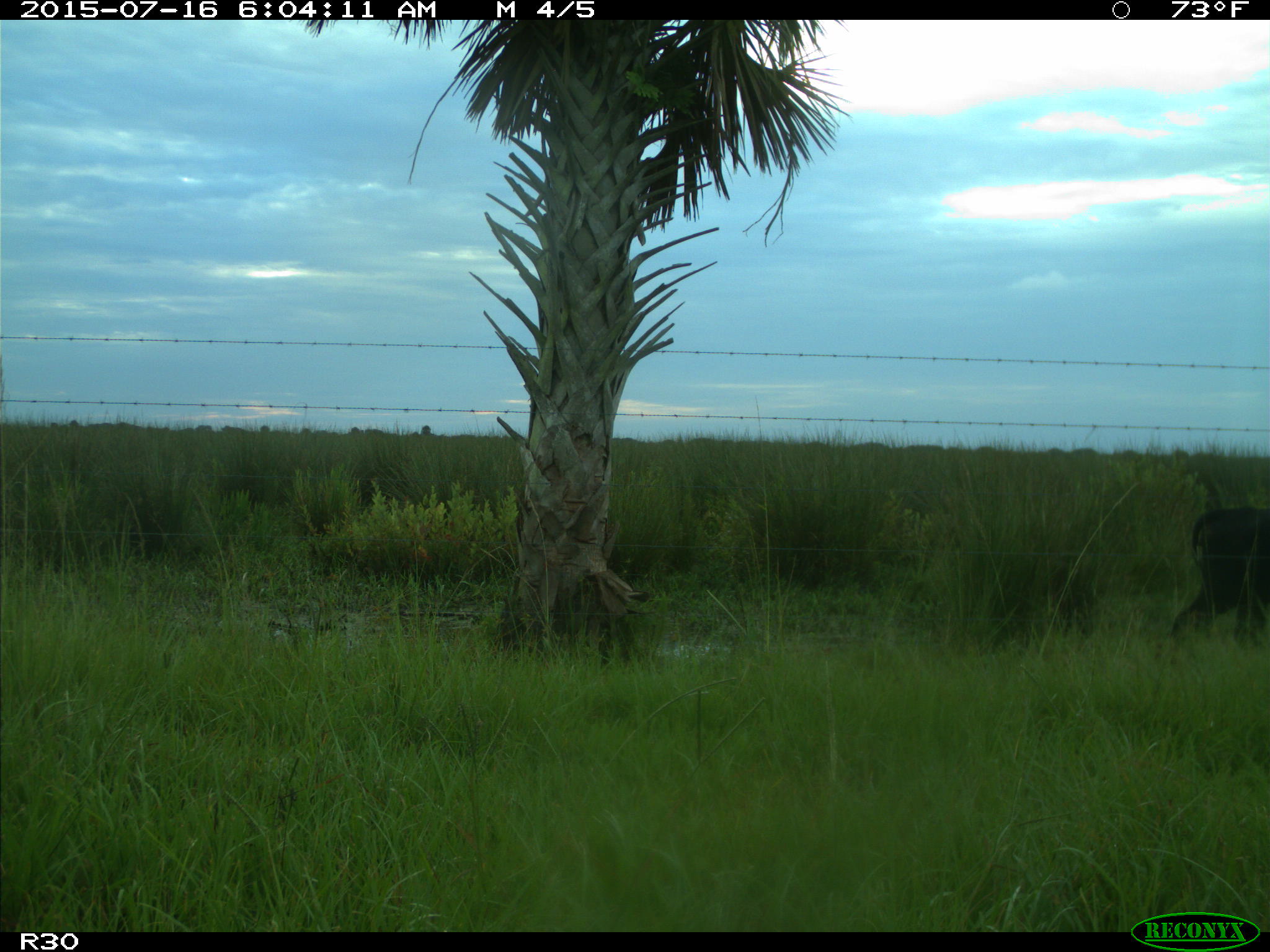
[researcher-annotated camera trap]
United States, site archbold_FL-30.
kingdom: Animalia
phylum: Chordata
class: Mammalia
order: Artiodactyla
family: Bovidae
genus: Bos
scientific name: Bos taurus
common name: domestic cow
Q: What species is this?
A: Bos taurus (domestic cow).